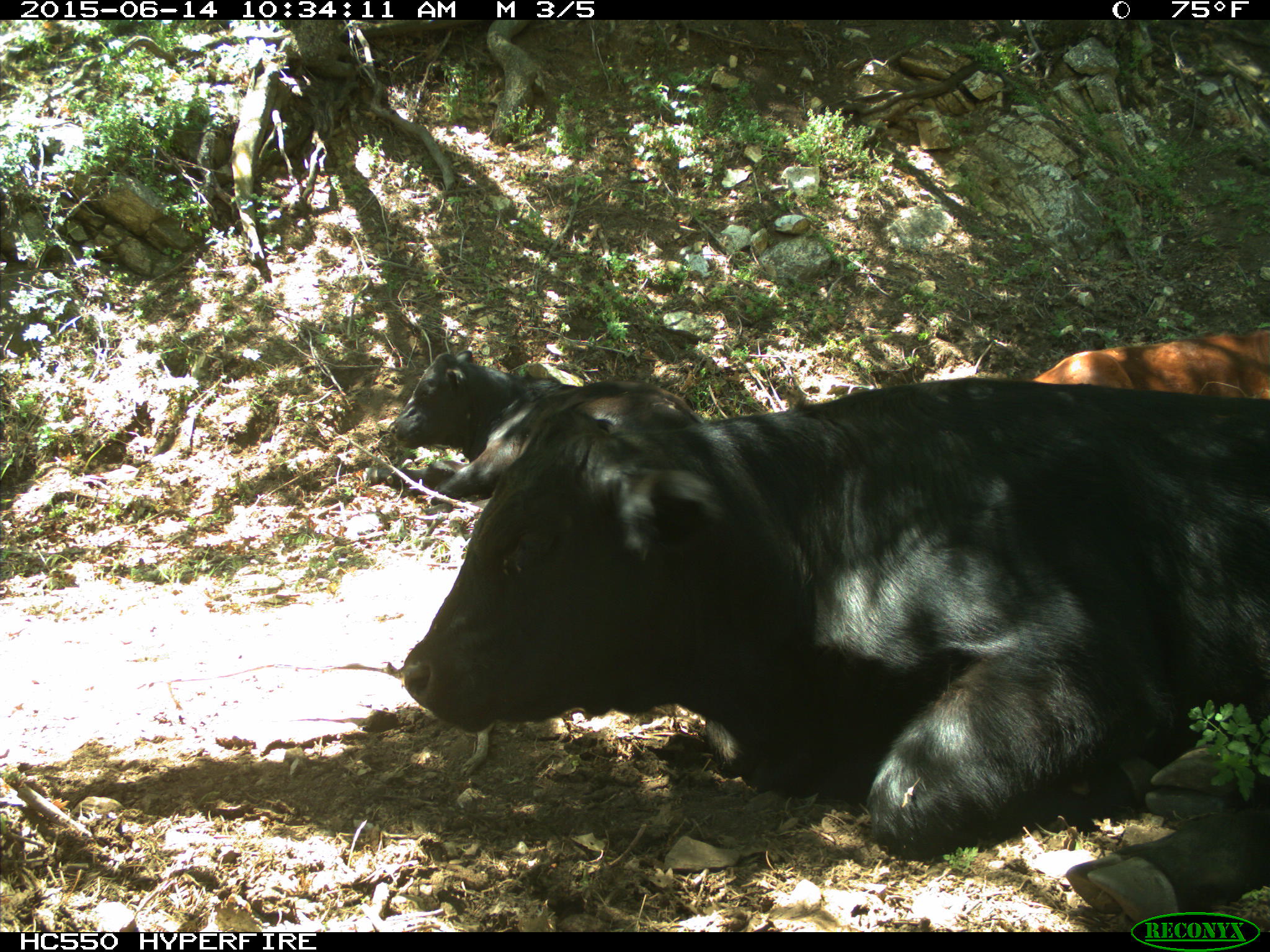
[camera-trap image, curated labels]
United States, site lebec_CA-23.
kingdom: Animalia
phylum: Chordata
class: Mammalia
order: Artiodactyla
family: Bovidae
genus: Bos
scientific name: Bos taurus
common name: domestic cow